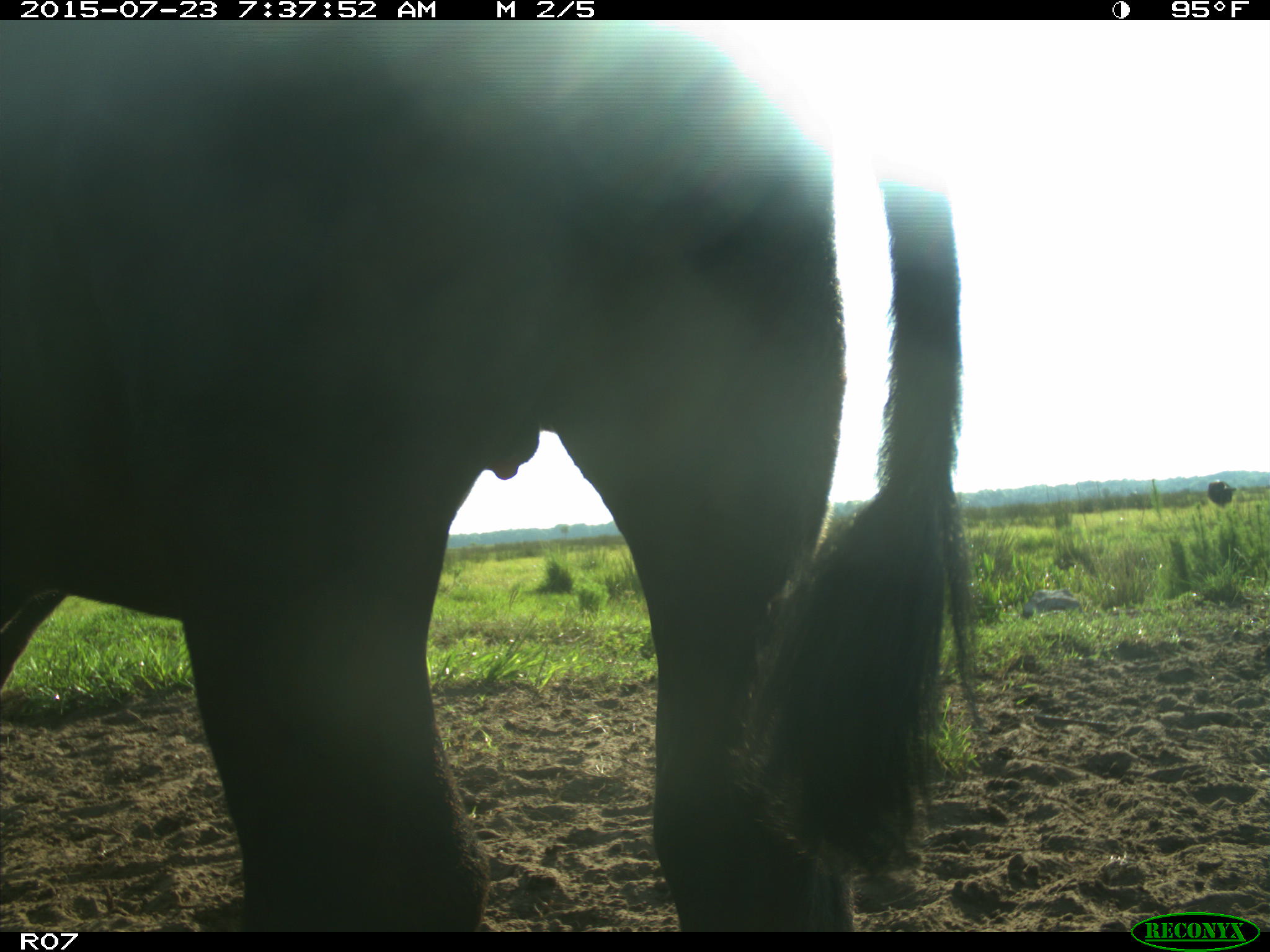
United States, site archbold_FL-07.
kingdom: Animalia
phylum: Chordata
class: Mammalia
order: Artiodactyla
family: Bovidae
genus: Bos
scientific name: Bos taurus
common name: domestic cow